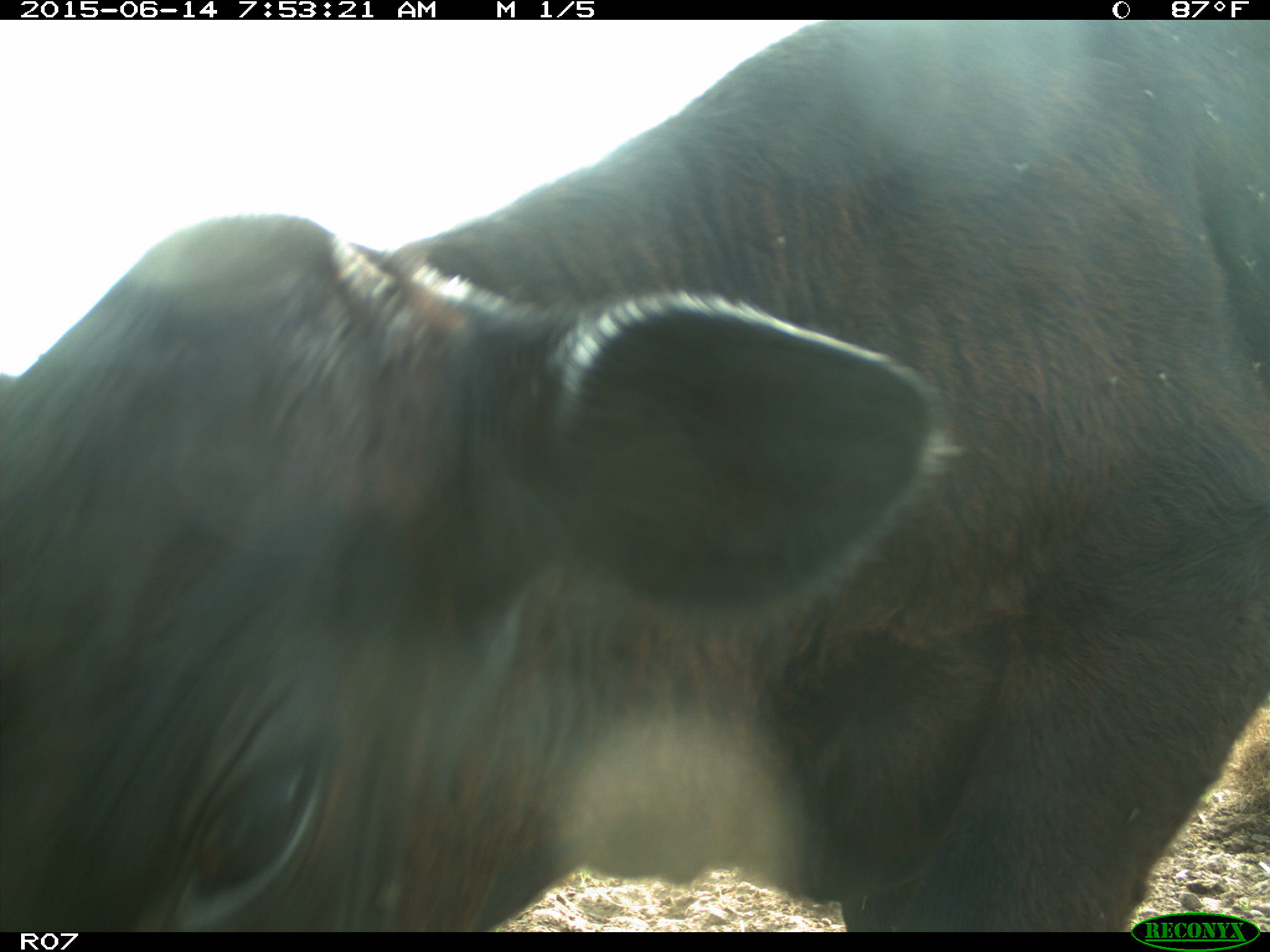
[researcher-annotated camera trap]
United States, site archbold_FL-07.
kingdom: Animalia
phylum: Chordata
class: Mammalia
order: Artiodactyla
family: Bovidae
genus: Bos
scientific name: Bos taurus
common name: domestic cow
Bos taurus (domestic cow).